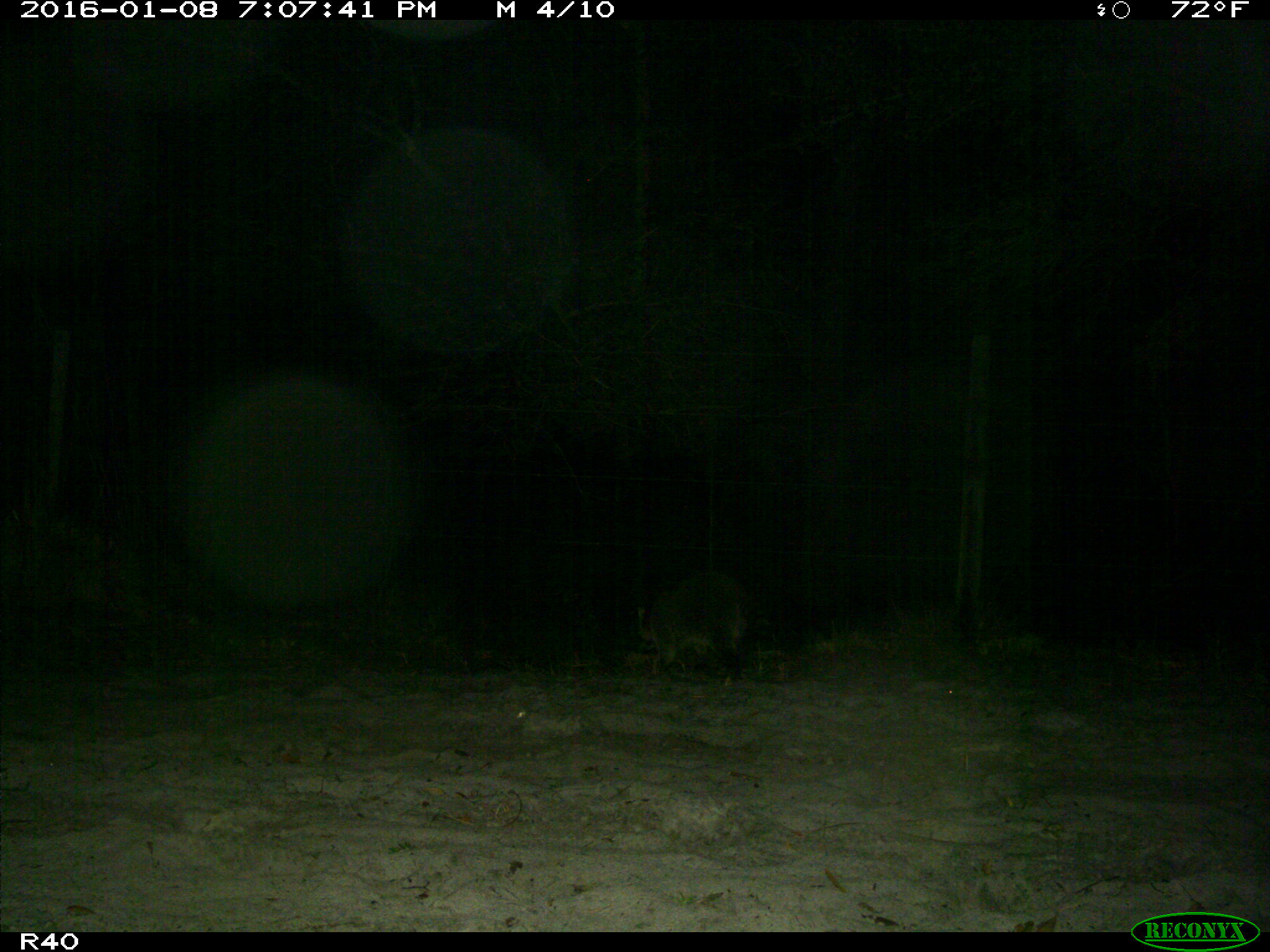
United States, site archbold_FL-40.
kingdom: Animalia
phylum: Chordata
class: Mammalia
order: Carnivora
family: Procyonidae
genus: Procyon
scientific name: Procyon lotor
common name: common raccoon